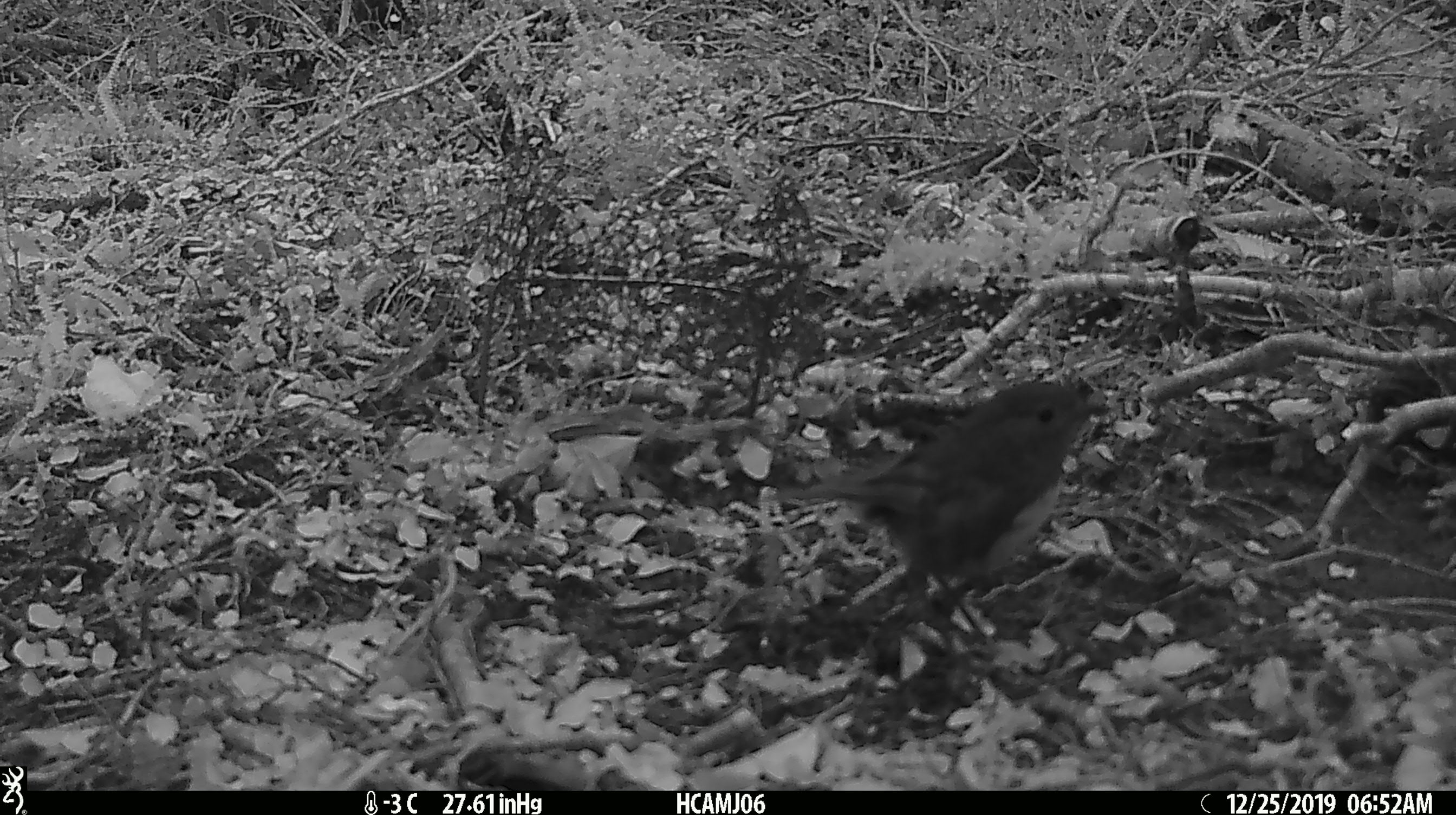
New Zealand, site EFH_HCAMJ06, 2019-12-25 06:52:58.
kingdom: Animalia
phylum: Chordata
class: Aves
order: Passeriformes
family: Petroicidae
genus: Petroica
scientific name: Petroica australis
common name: new zealand robin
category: robin